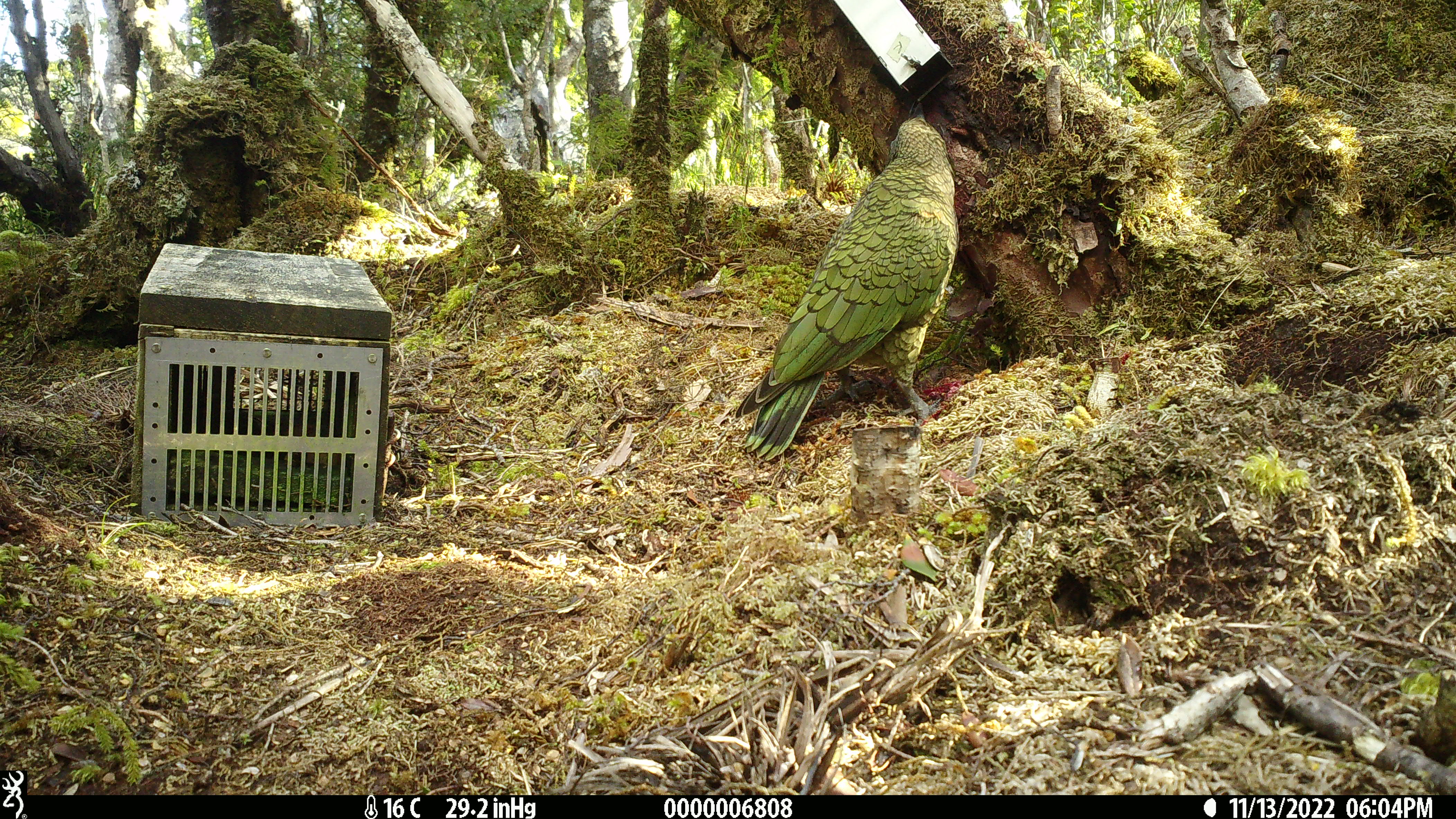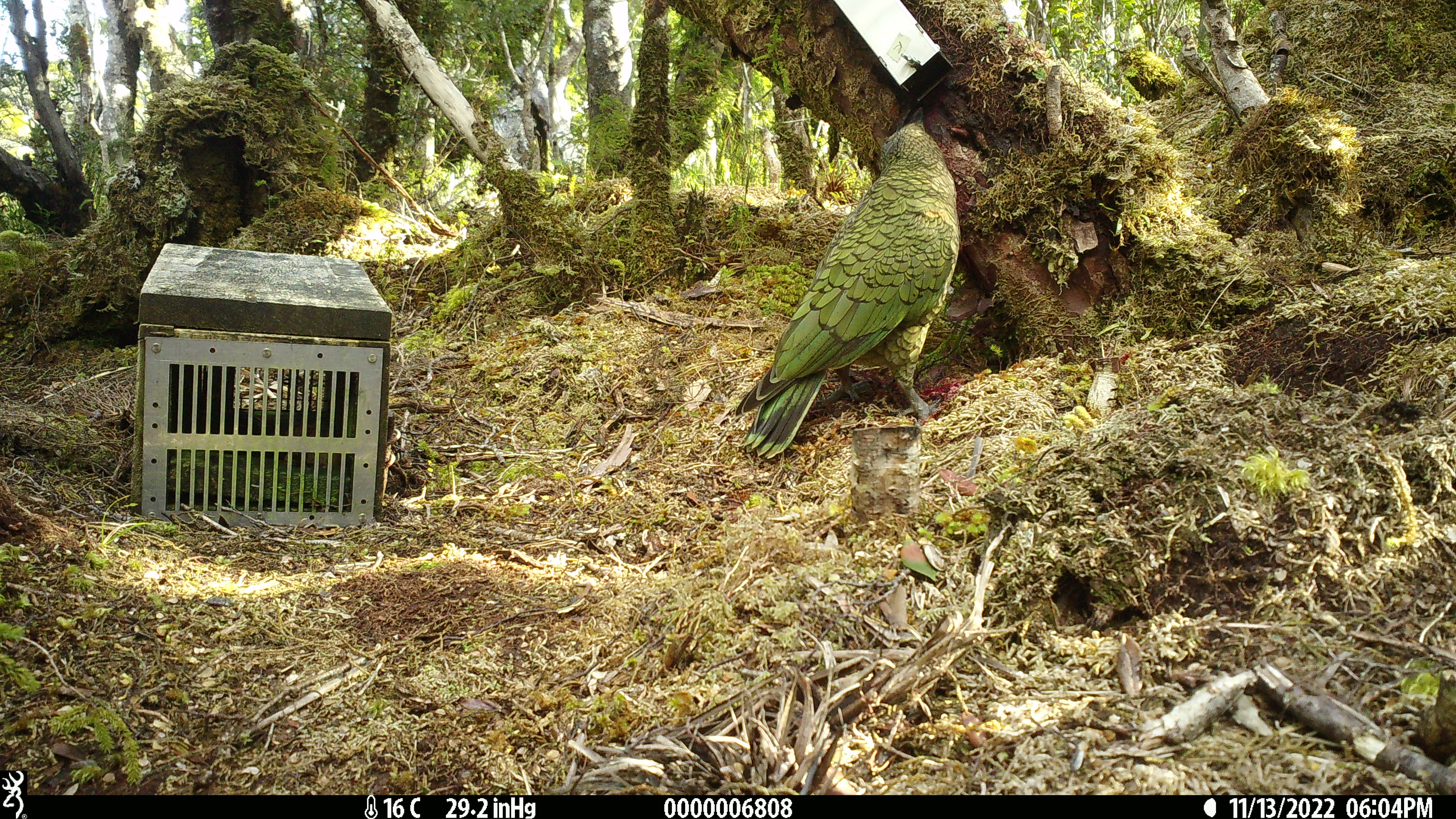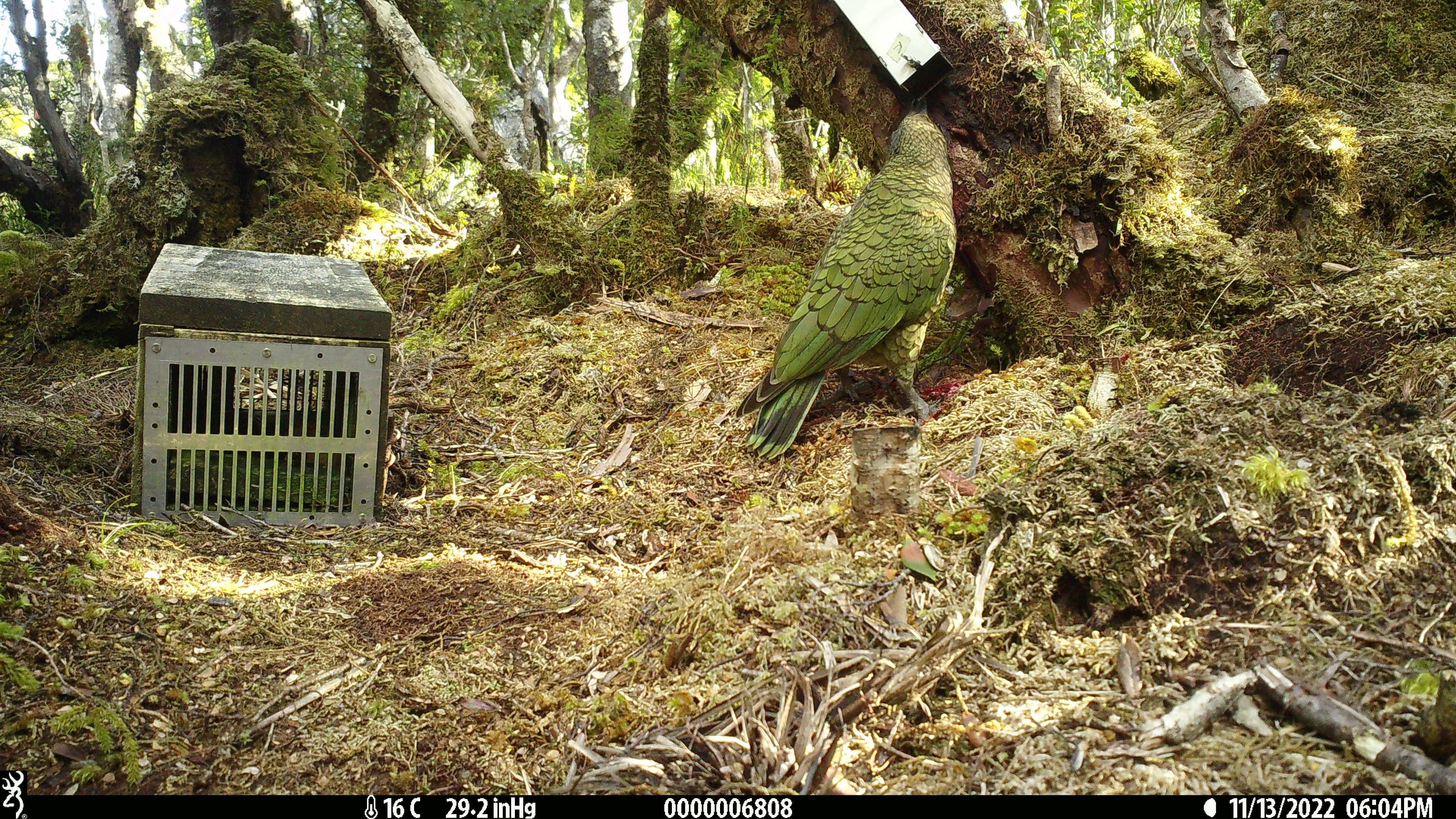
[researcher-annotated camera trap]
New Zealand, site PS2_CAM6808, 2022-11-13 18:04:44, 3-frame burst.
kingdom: Animalia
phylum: Chordata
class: Aves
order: Psittaciformes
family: Strigopidae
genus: Nestor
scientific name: Nestor notabilis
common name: kea